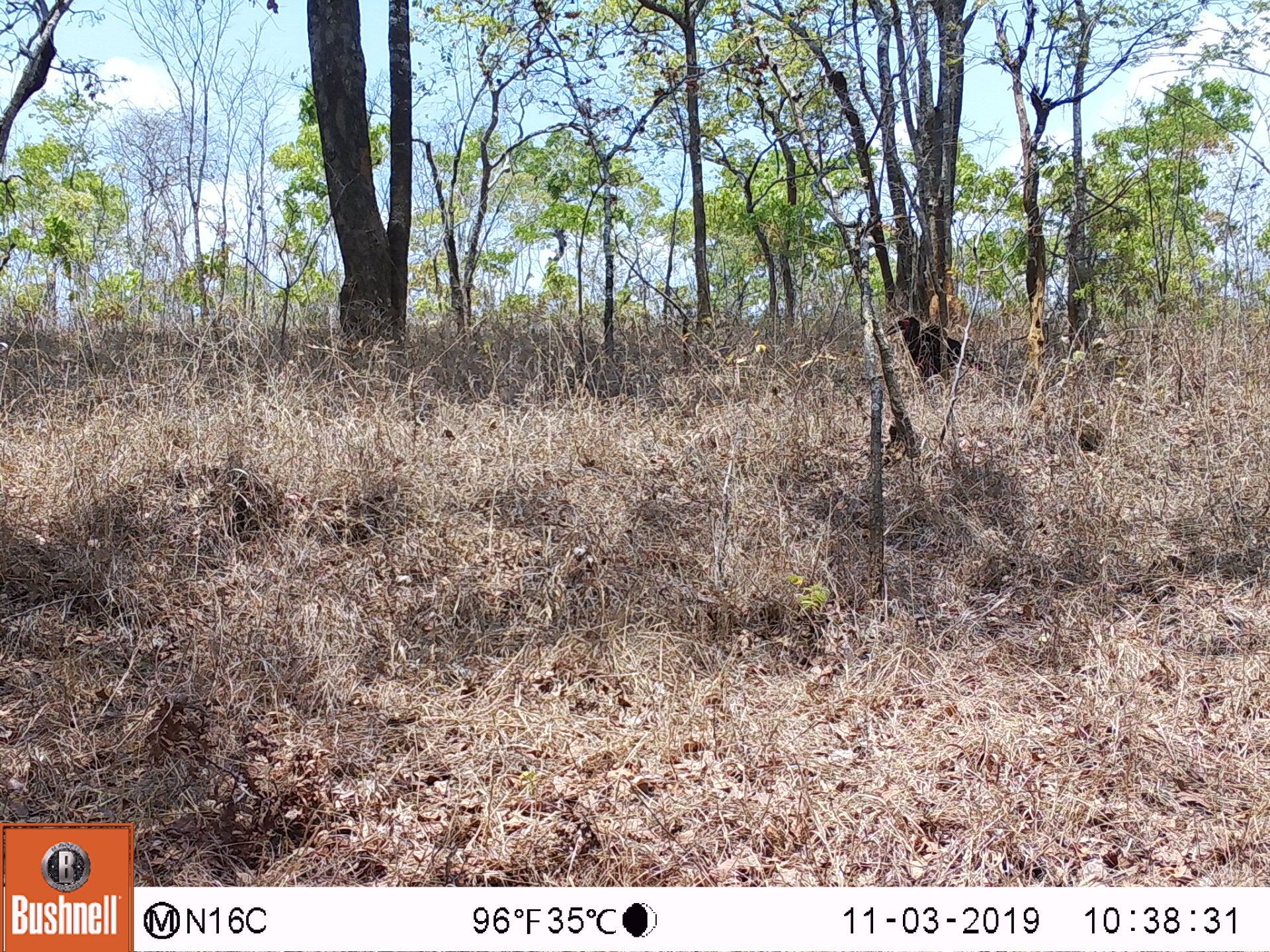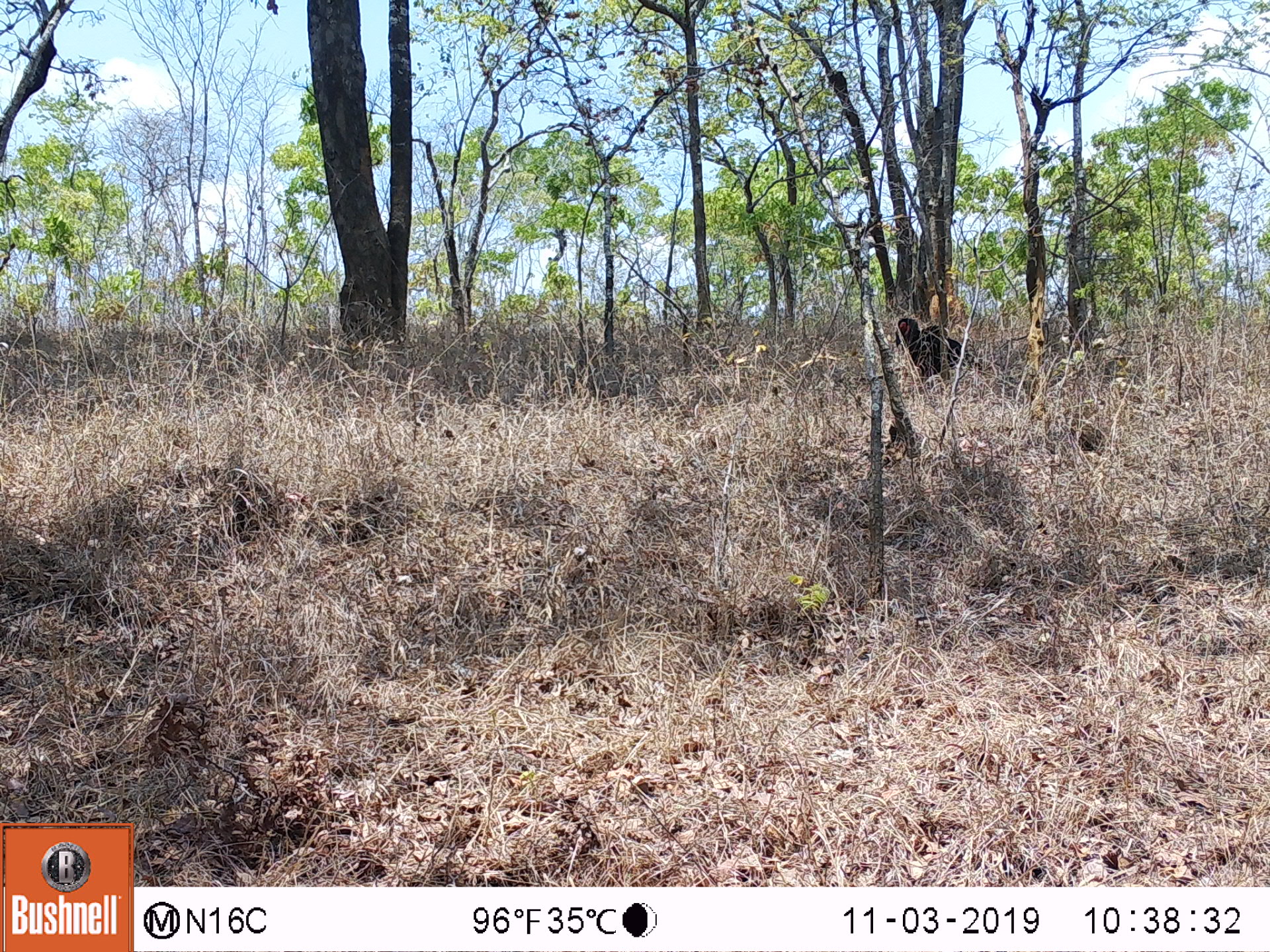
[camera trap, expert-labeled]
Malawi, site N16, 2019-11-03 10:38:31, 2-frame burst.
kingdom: Animalia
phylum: Chordata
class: Aves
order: Bucerotiformes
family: Bucorvidae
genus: Bucorvus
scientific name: Bucorvus leadbeateri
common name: southern ground hornbill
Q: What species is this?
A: Southern ground hornbill (Bucorvus leadbeateri).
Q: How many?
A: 1.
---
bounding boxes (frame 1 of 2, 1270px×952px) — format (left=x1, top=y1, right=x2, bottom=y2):
southern ground hornbill: (left=885, top=320, right=976, bottom=382)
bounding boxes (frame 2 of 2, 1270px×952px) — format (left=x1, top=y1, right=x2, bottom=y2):
southern ground hornbill: (left=899, top=313, right=978, bottom=384)